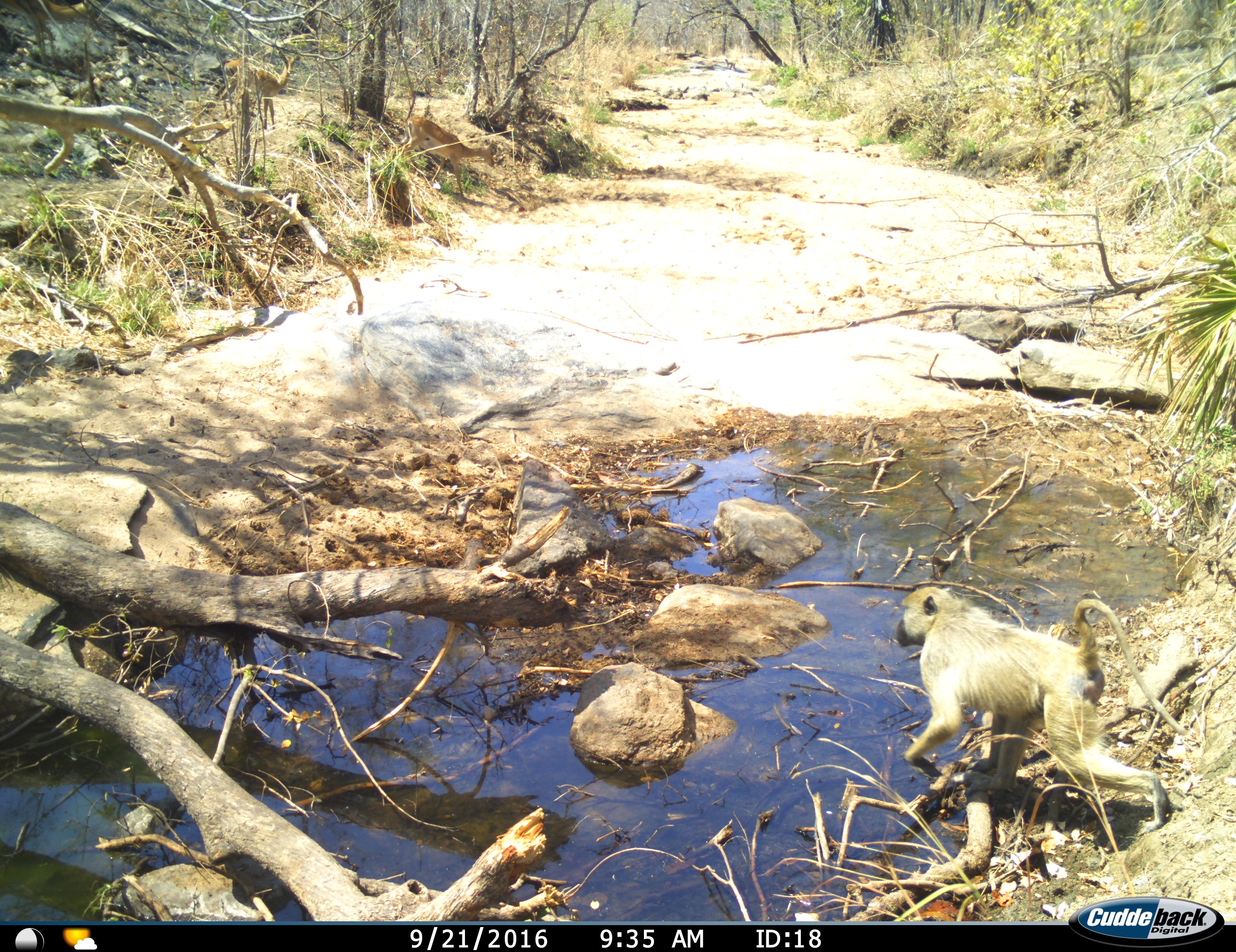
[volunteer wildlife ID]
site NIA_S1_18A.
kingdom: Animalia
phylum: Chordata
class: Mammalia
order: Primates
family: Cercopithecidae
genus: Papio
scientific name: Papio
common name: baboon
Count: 1.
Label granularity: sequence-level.